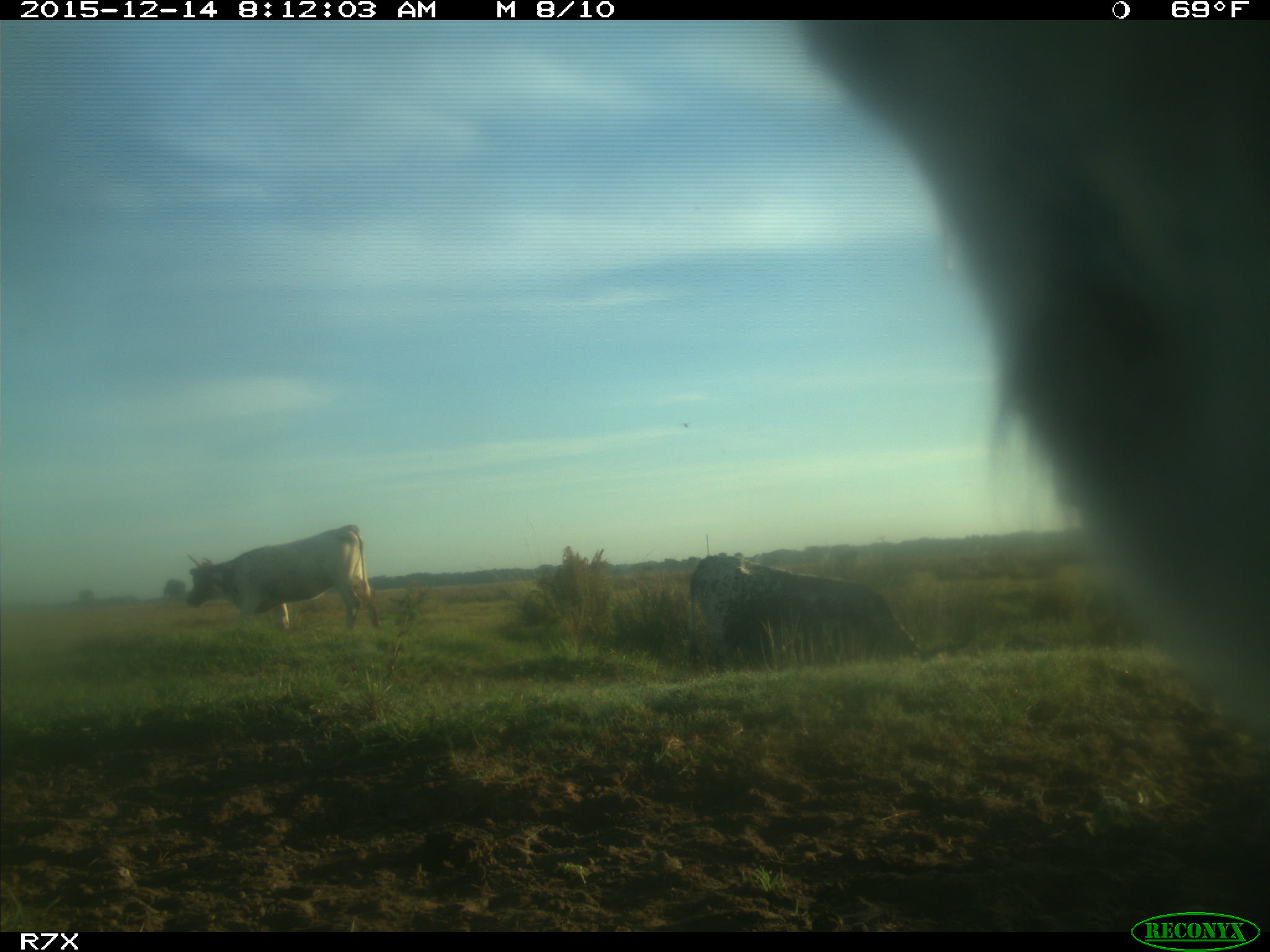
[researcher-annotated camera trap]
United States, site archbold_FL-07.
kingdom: Animalia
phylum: Chordata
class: Mammalia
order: Artiodactyla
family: Bovidae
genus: Bos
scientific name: Bos taurus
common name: domestic cow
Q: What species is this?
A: Bos taurus (domestic cow).